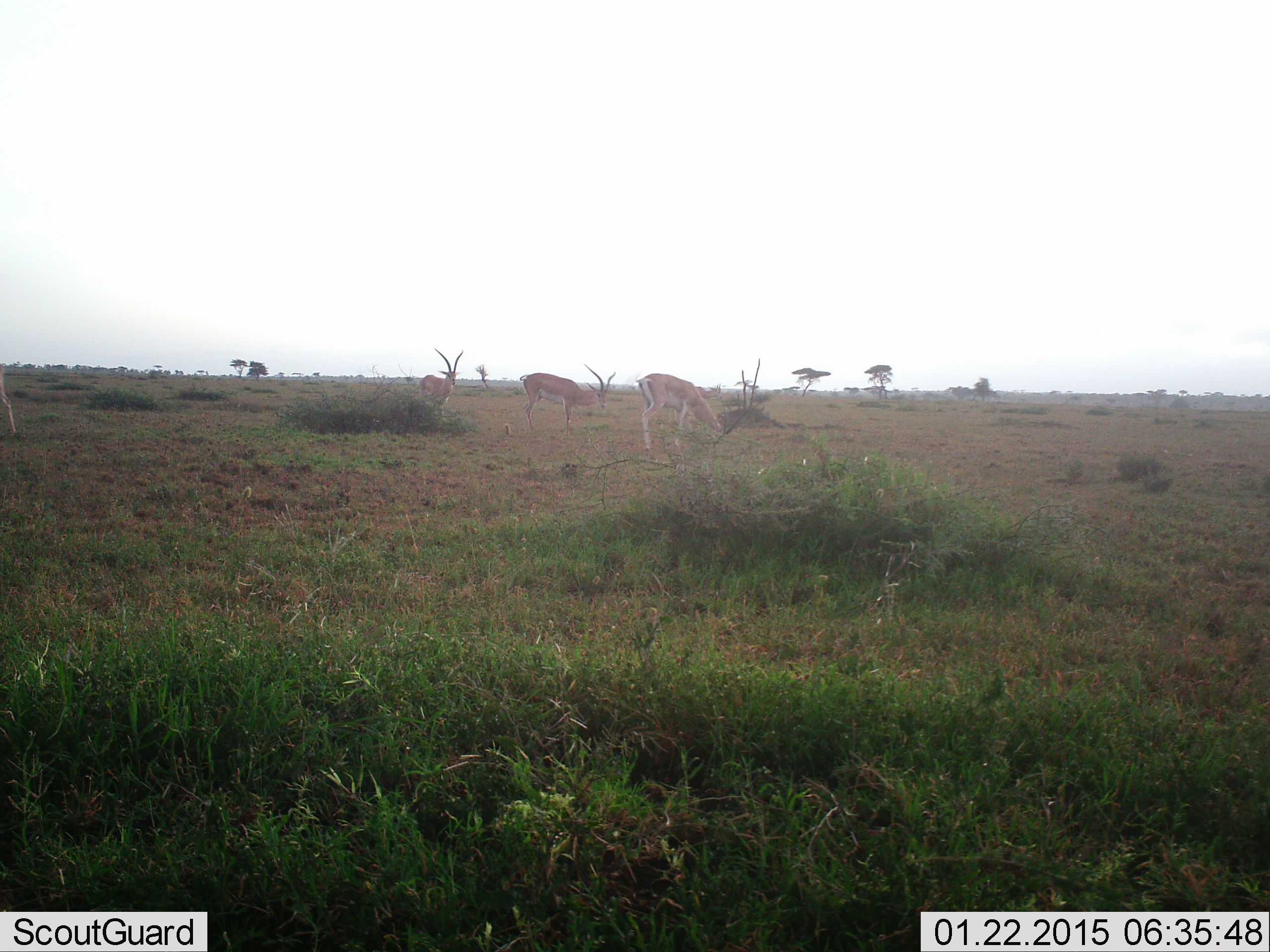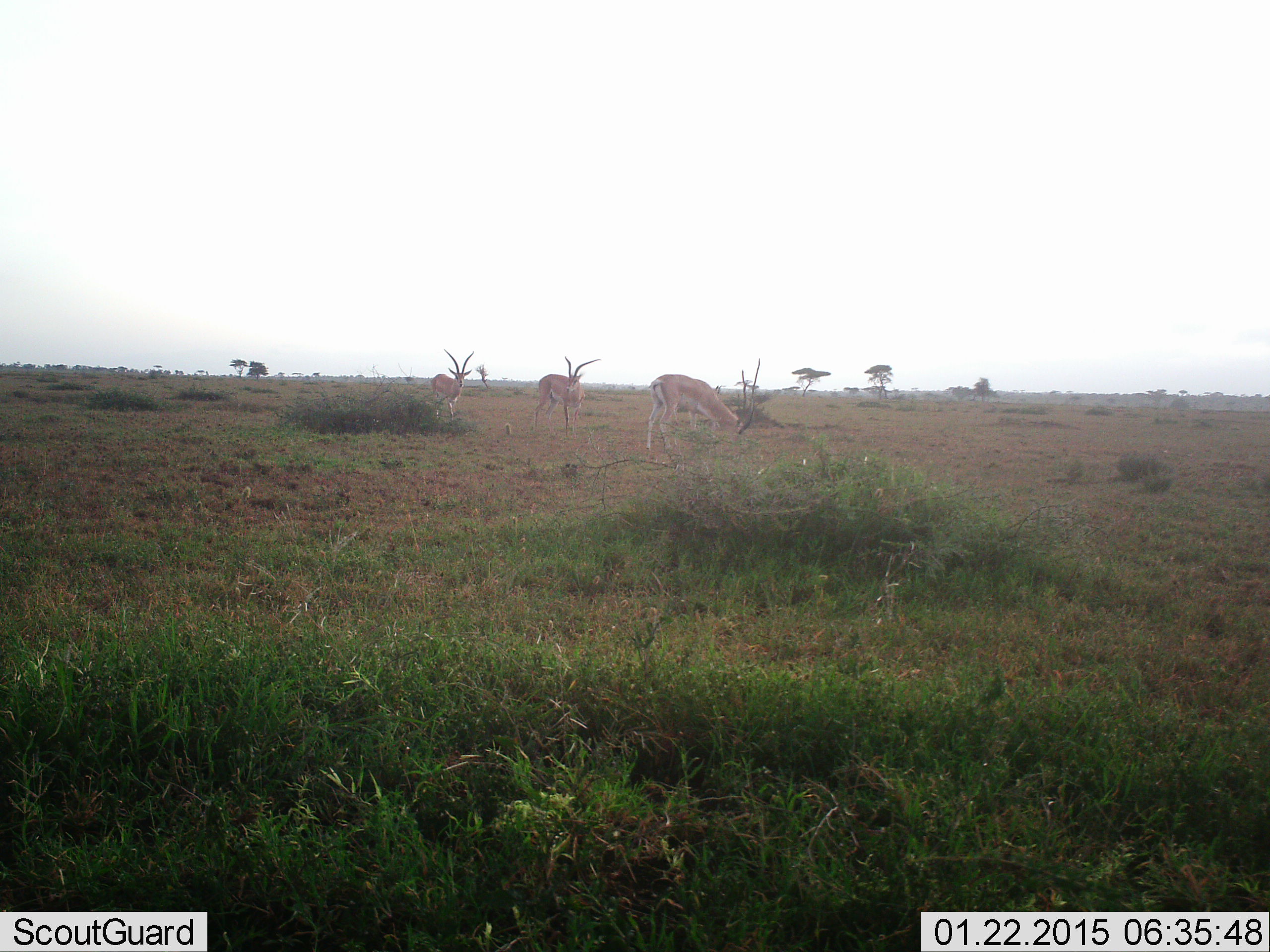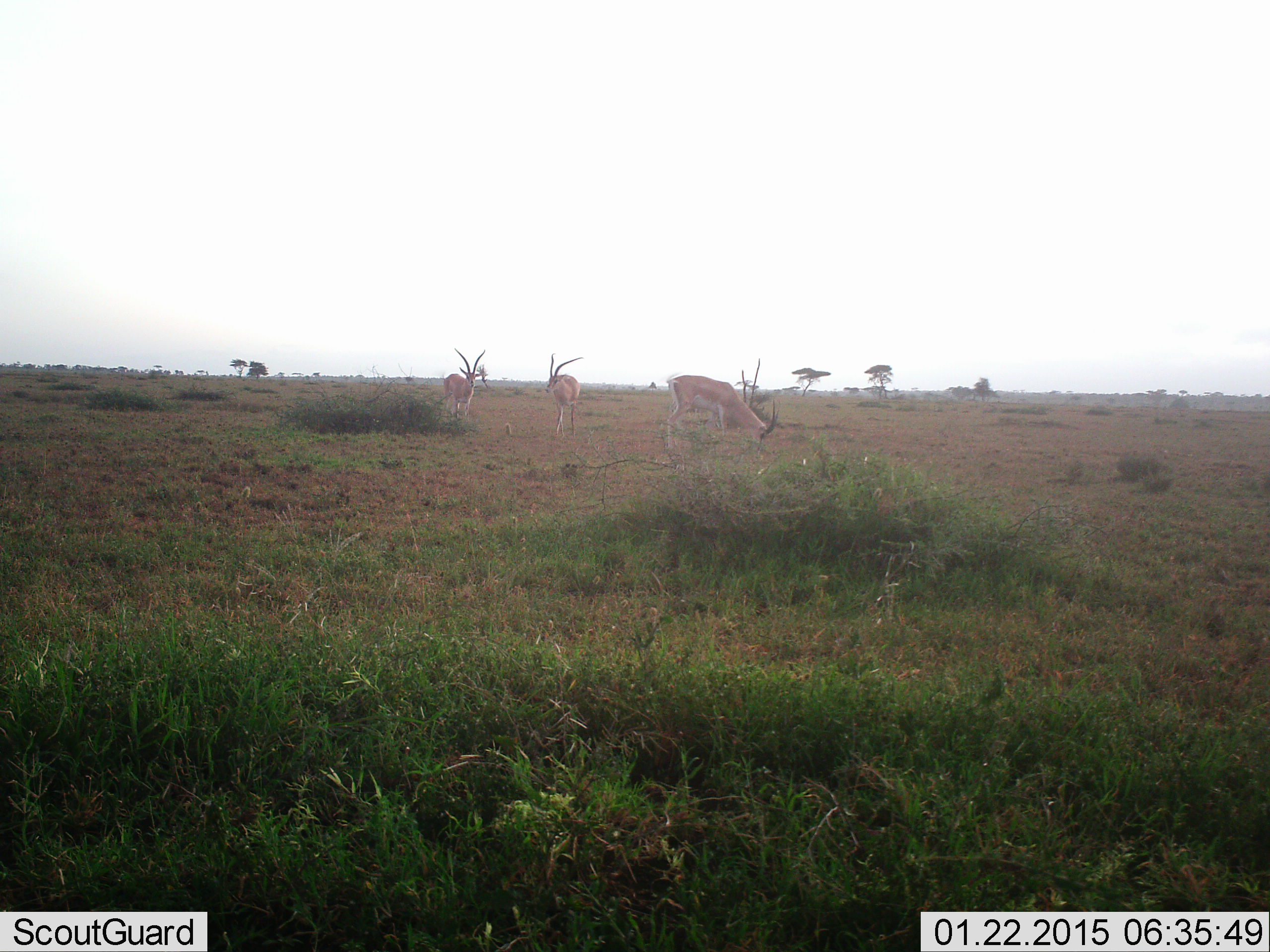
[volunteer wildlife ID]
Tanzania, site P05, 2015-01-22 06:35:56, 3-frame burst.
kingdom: Animalia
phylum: Chordata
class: Mammalia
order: Artiodactyla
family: Bovidae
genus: Nanger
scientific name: Nanger granti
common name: grant's gazelle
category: gazellegrants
Gazellegrants (grant's gazelle) (Nanger granti), count 3. Behavior (volunteer vote fractions): standing 50%, resting 0%, moving 60%, interacting 0%. Young present (vote fraction): 0%. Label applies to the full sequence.